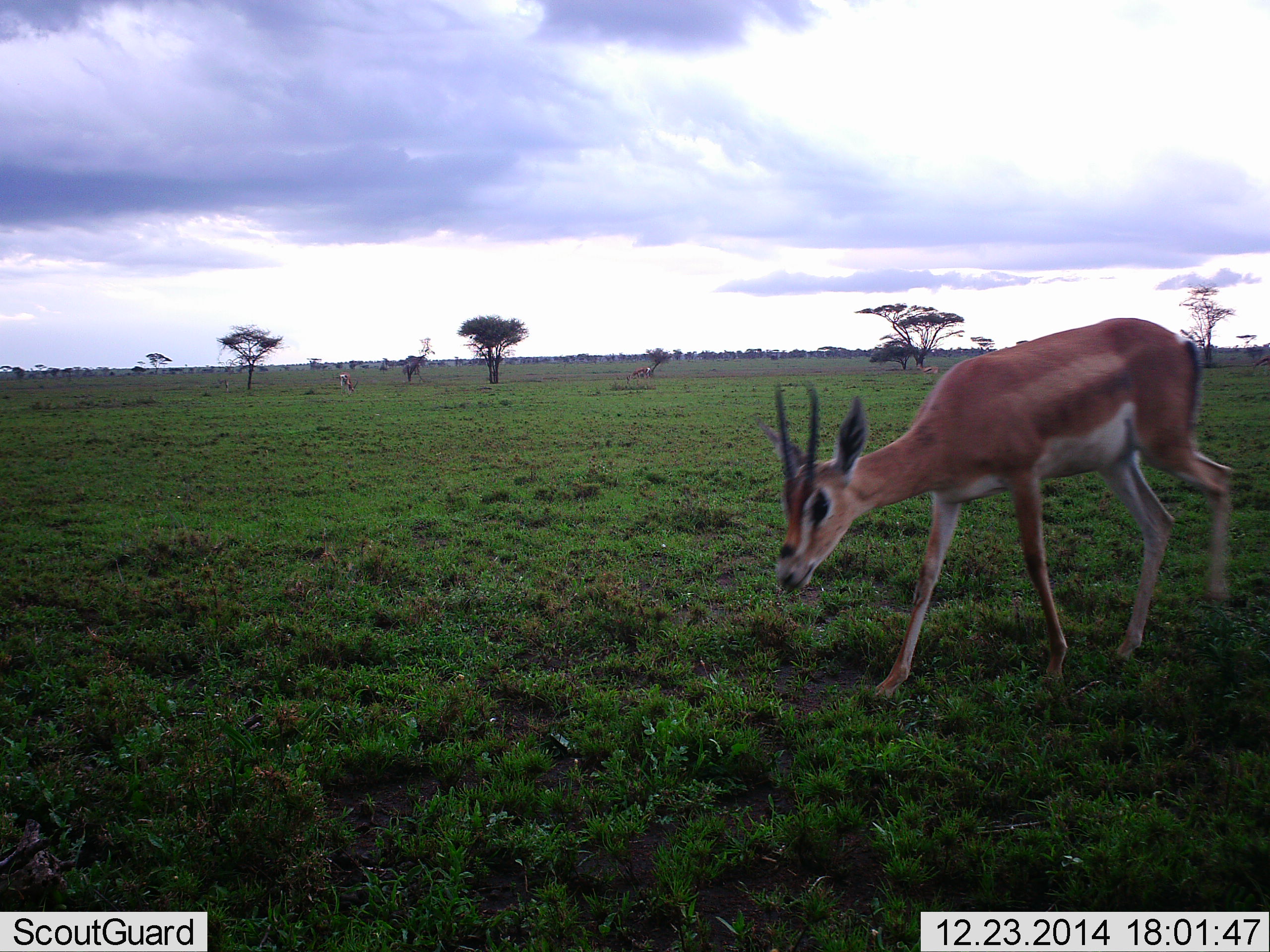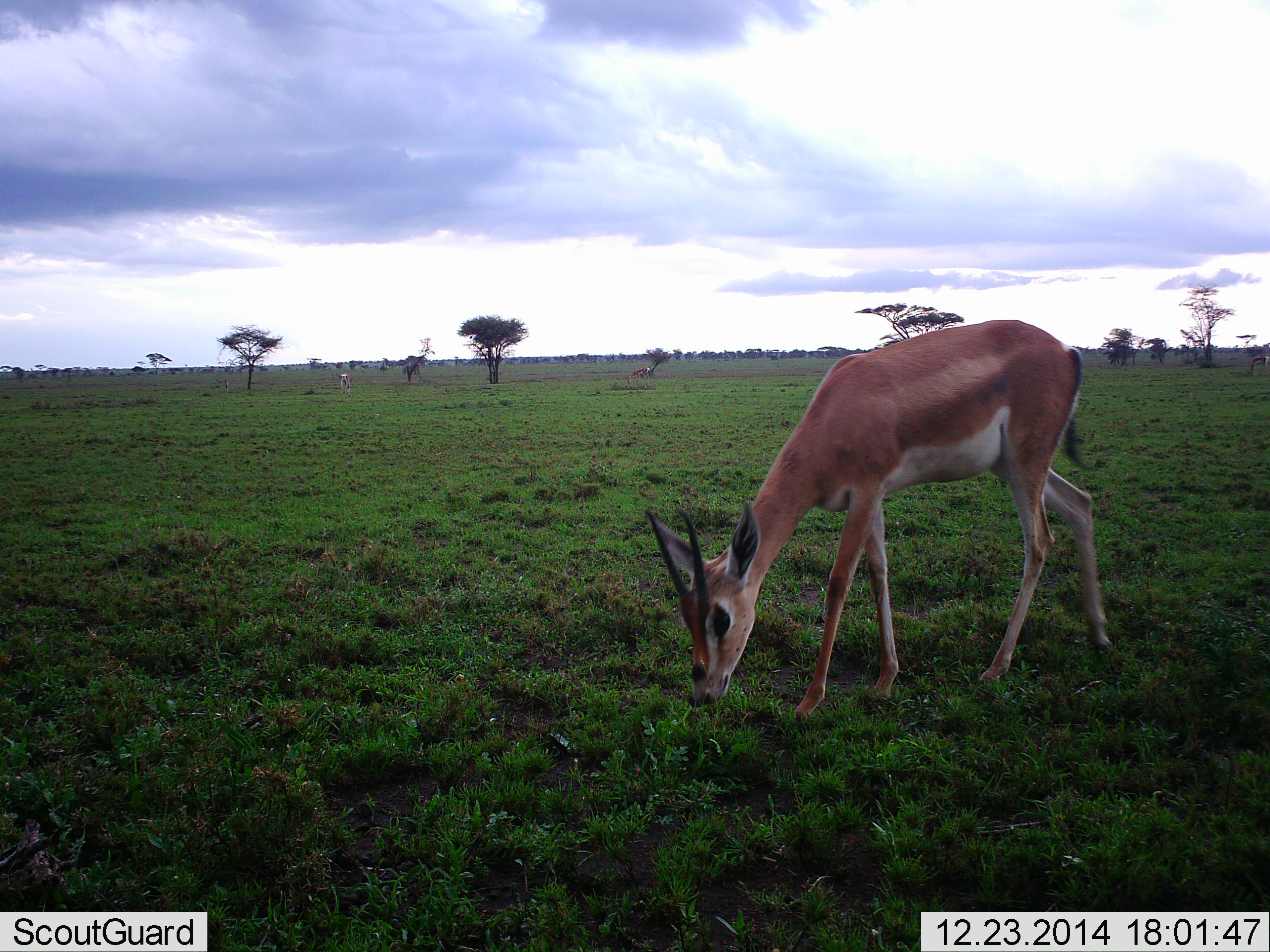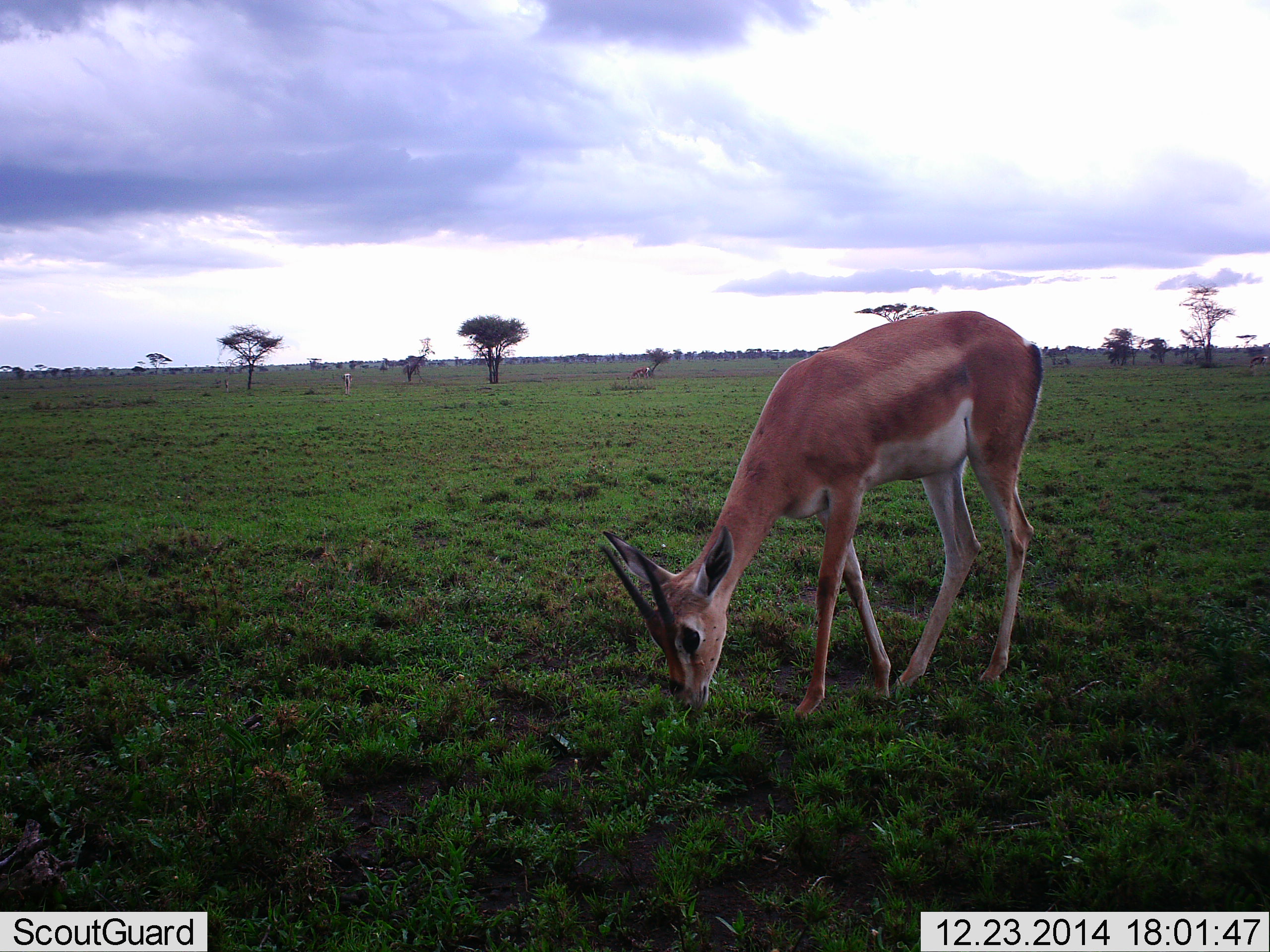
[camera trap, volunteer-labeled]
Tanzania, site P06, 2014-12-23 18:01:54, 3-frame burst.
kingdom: Animalia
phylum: Chordata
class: Mammalia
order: Artiodactyla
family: Bovidae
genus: Nanger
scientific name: Nanger granti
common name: grant's gazelle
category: gazellegrants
Gazellegrants (grant's gazelle) (Nanger granti), count 1. Behavior (volunteer vote fractions): standing 20%, resting 0%, moving 40%, interacting 0%. Young present (vote fraction): 0%. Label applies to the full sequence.